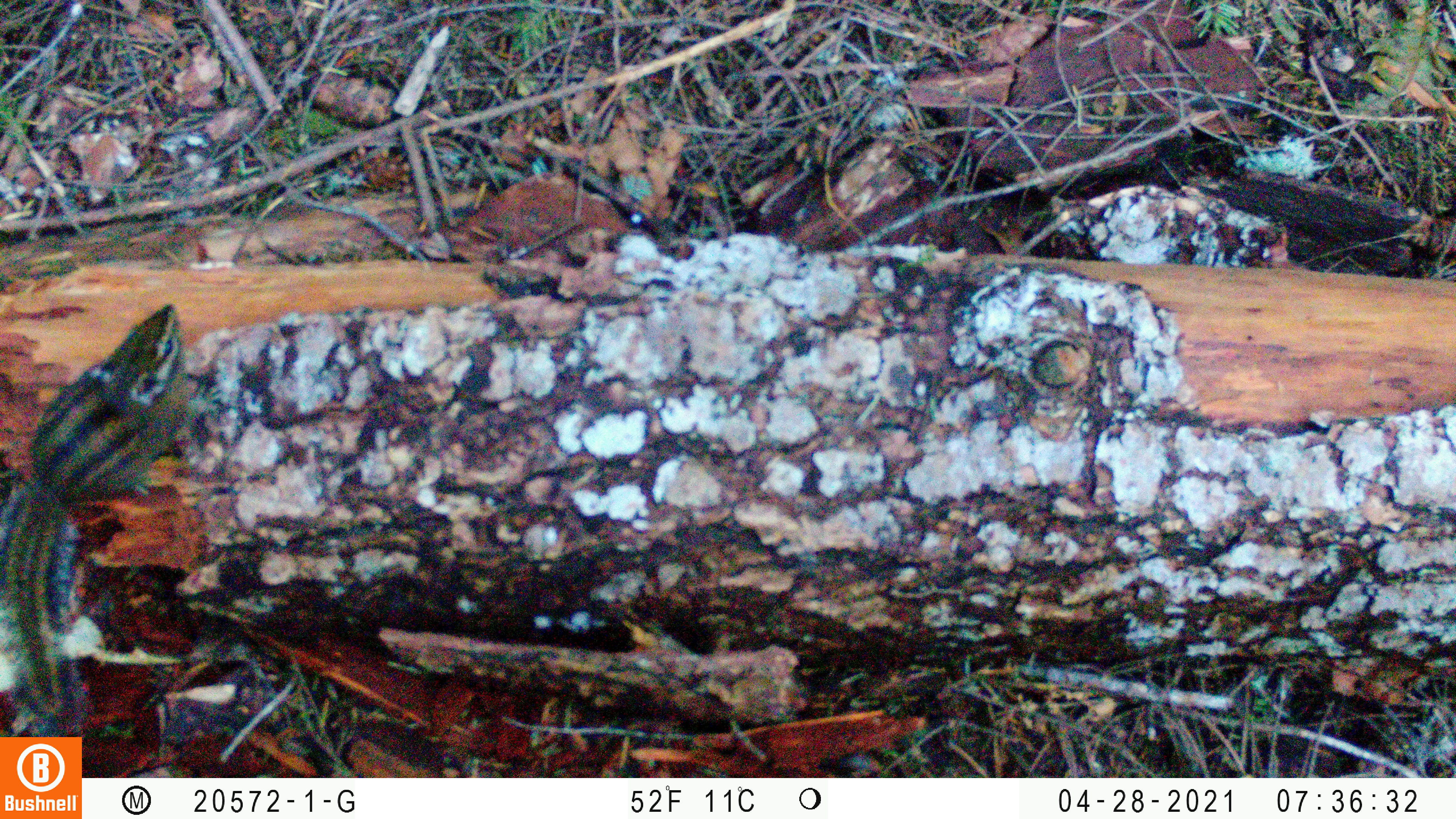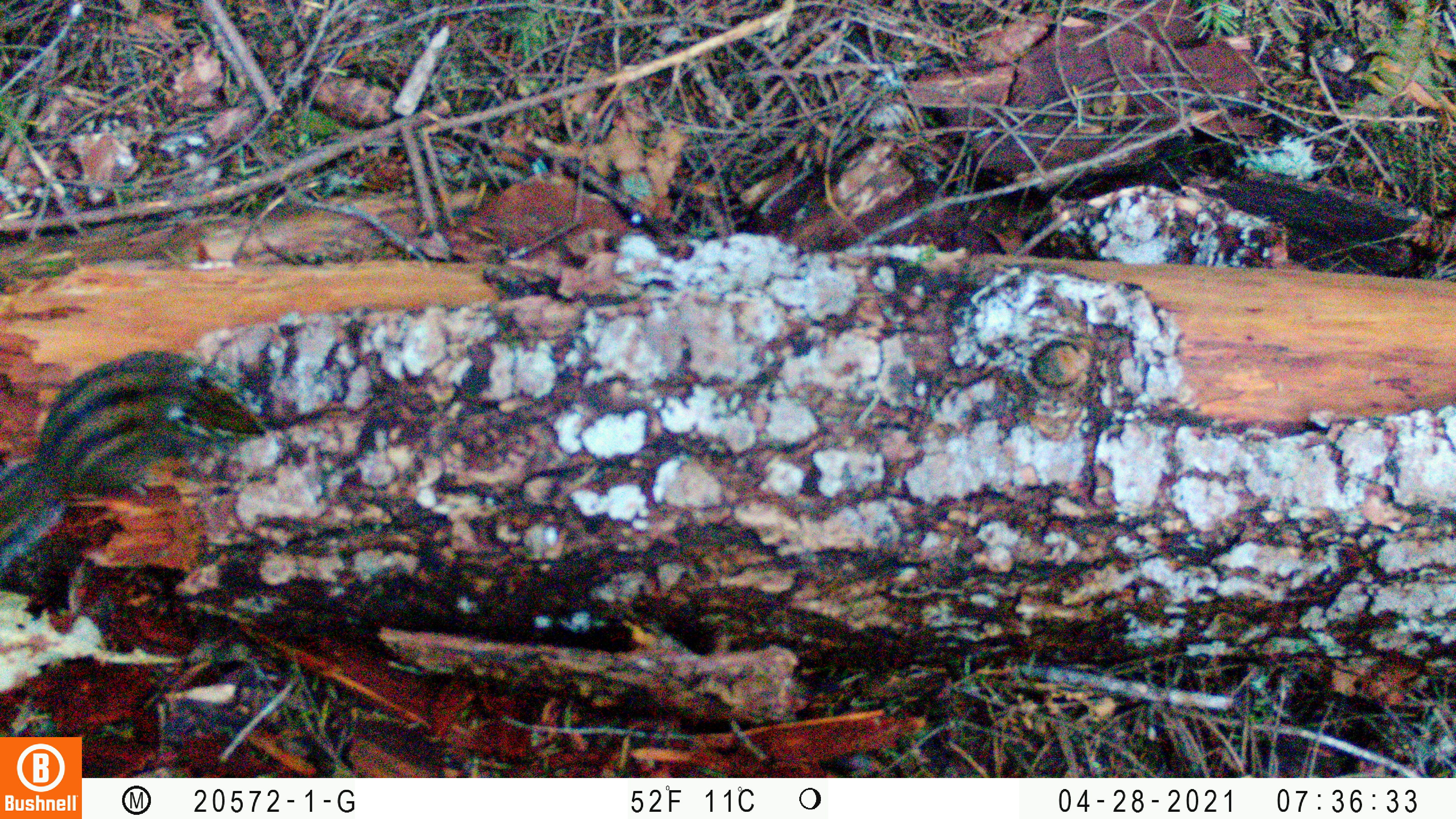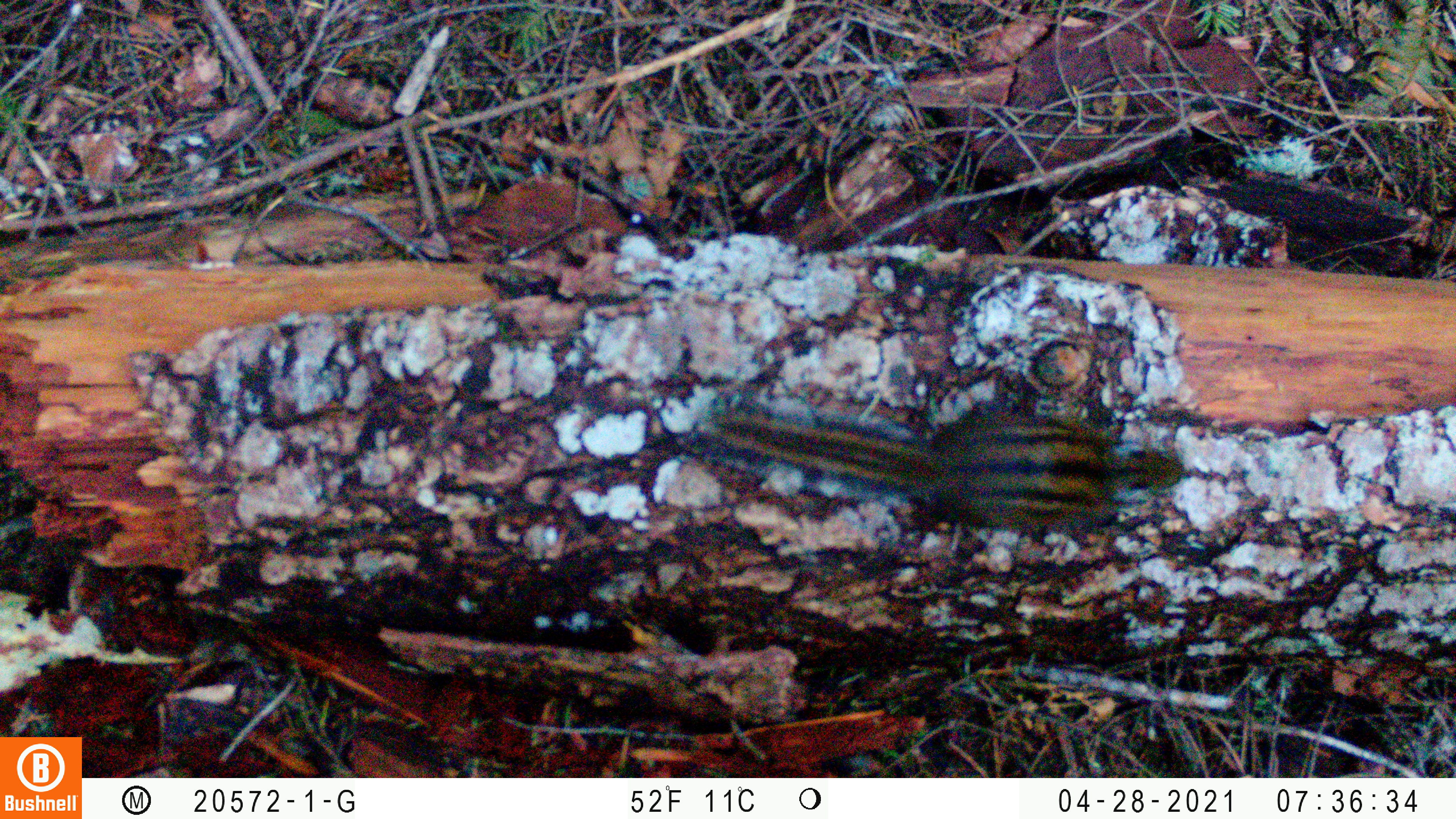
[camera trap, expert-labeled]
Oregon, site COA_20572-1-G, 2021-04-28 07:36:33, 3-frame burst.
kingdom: Animalia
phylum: Chordata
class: Mammalia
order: Rodentia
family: Sciuridae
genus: Neotamias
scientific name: Neotamias townsendii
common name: townsend's chipmunk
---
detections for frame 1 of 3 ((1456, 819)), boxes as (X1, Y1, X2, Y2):
townsend's chipmunk: (7, 298, 192, 730)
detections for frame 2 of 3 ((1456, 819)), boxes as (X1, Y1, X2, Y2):
townsend's chipmunk: (0, 352, 266, 575)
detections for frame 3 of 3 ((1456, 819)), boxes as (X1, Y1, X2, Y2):
townsend's chipmunk: (708, 377, 1194, 549)